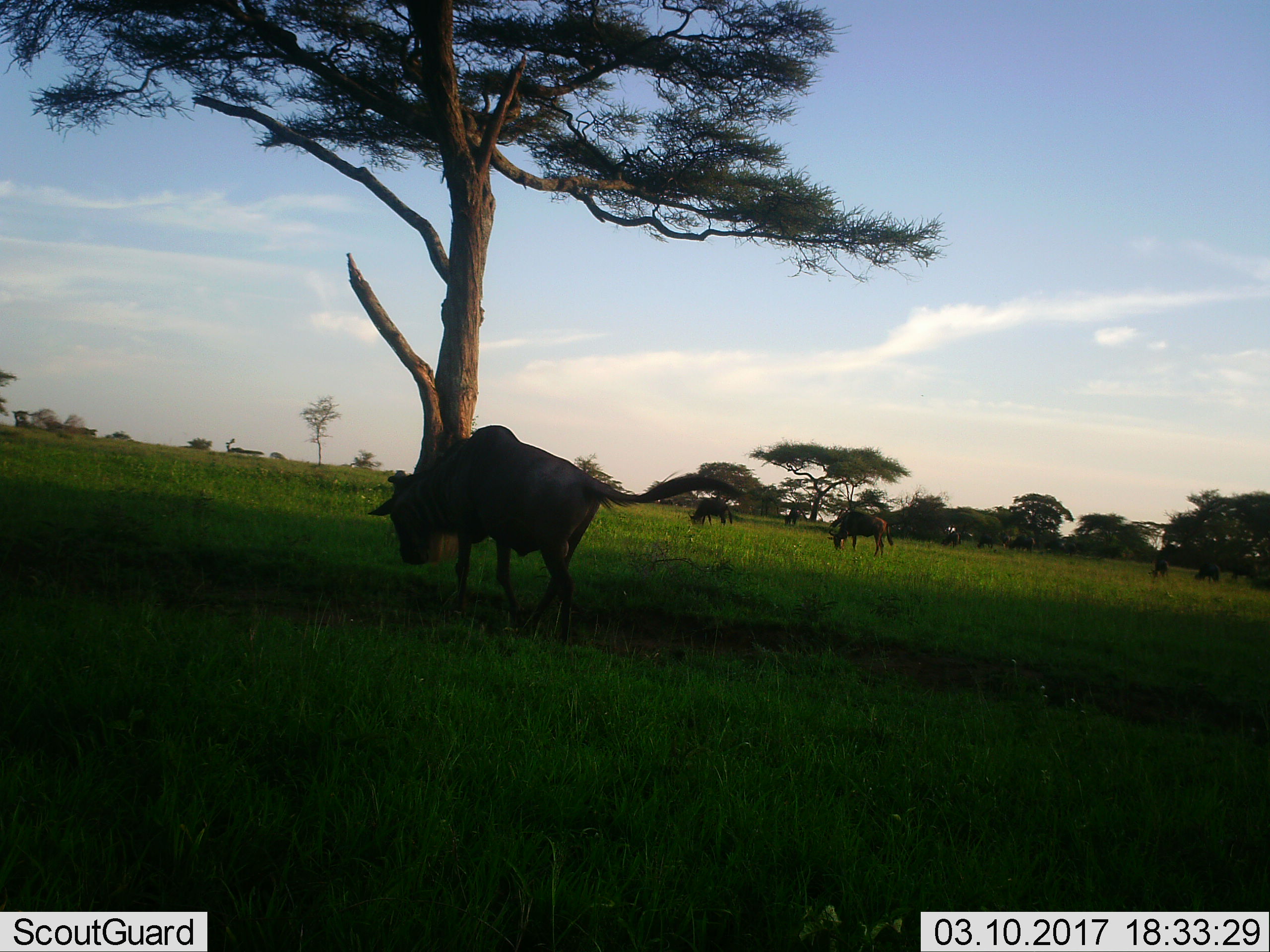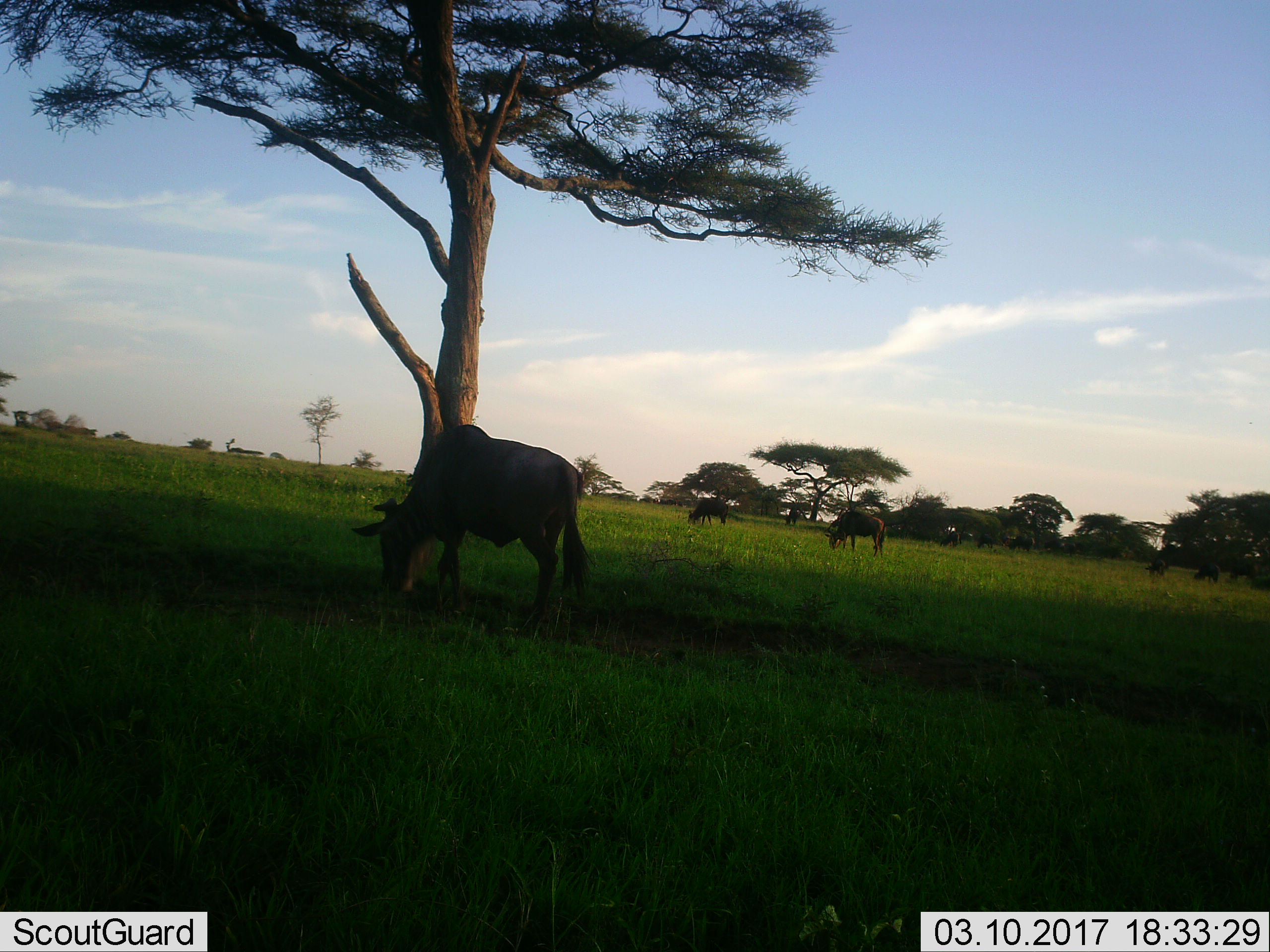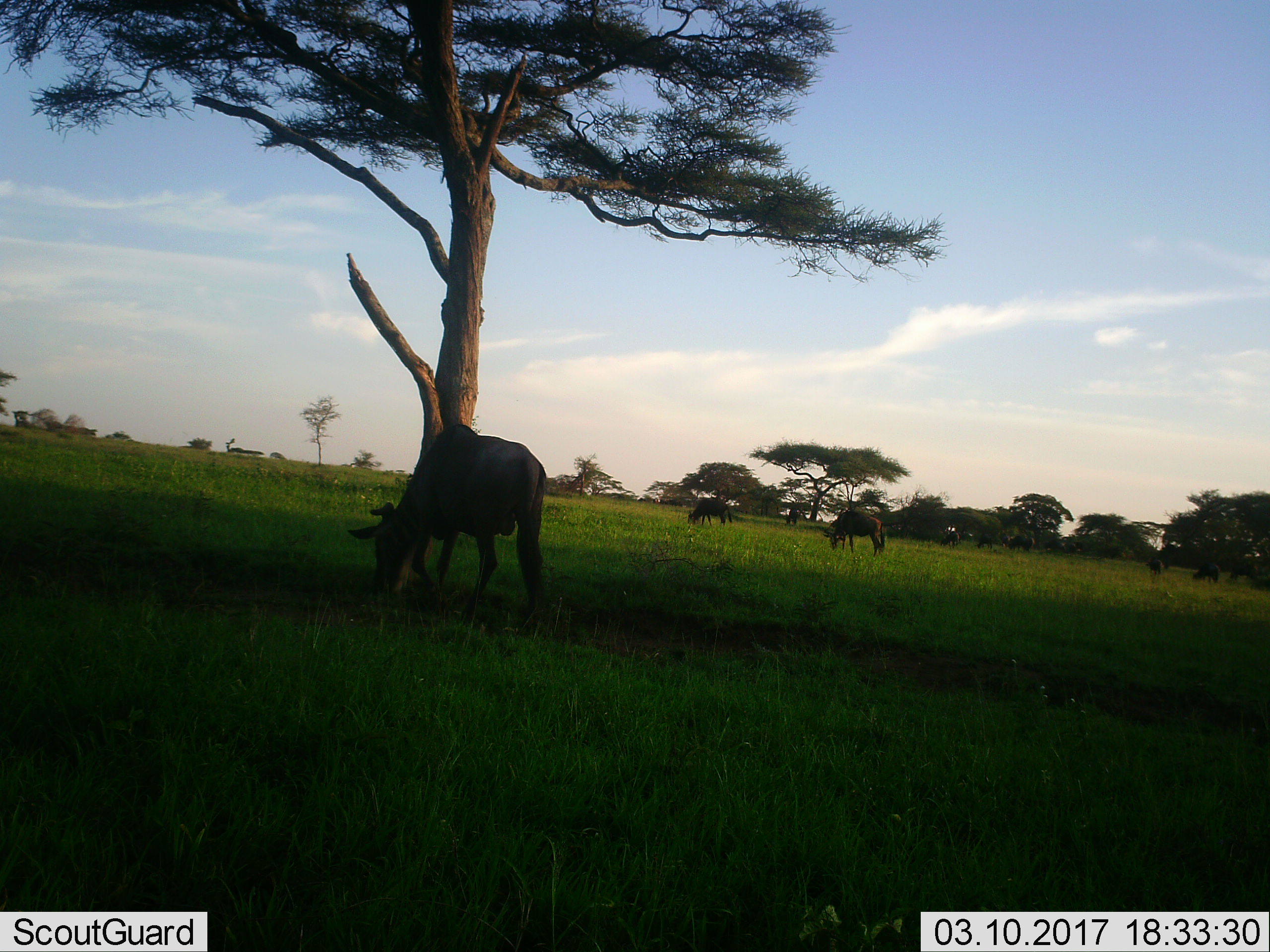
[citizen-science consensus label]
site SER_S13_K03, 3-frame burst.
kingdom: Animalia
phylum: Chordata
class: Mammalia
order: Artiodactyla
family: Bovidae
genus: Connochaetes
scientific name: Connochaetes taurinus taurinus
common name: blue wildebeest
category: wildebeestblue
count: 7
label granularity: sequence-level